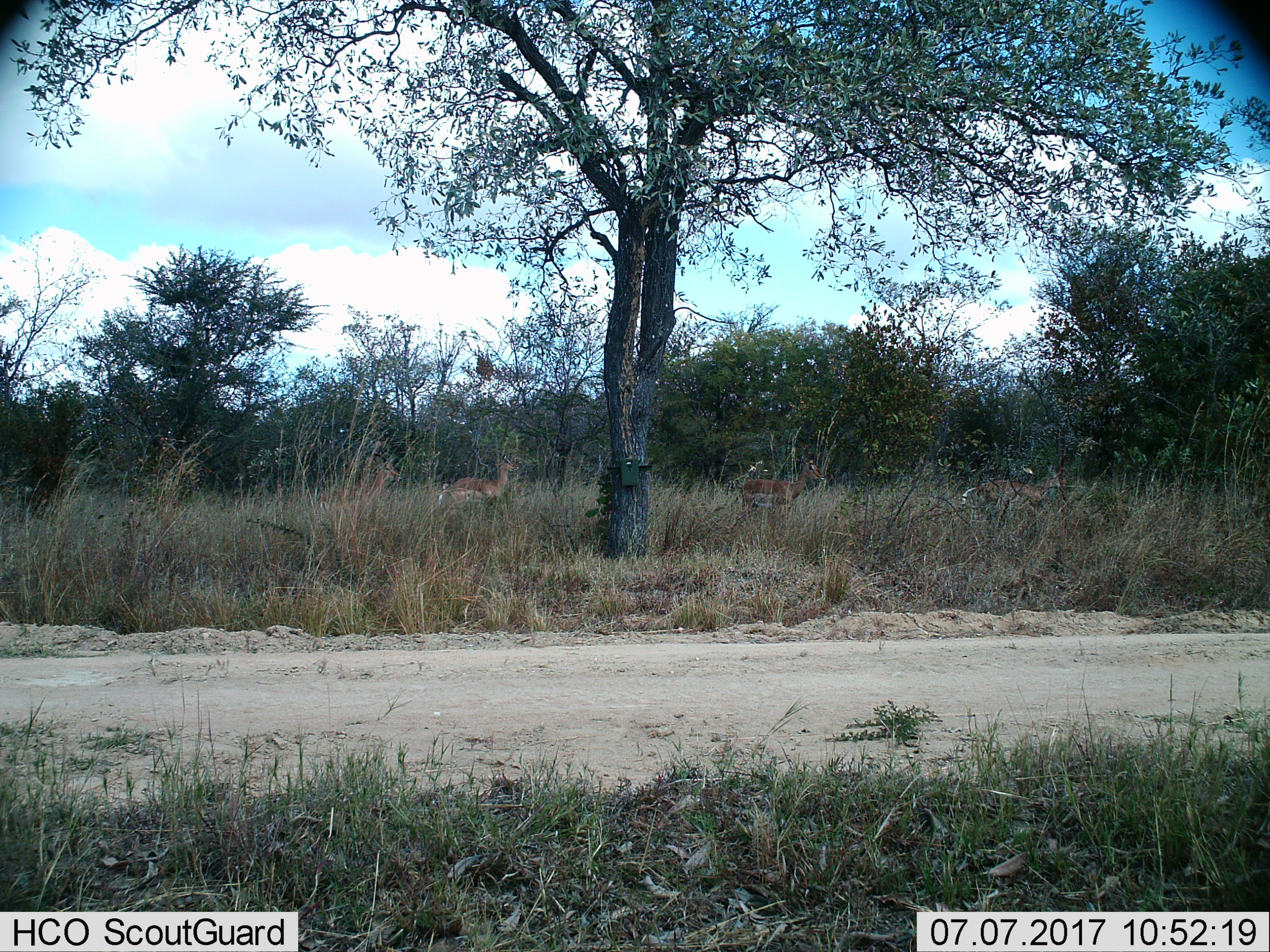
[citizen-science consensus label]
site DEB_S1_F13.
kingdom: Animalia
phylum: Chordata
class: Mammalia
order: Artiodactyla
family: Bovidae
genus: Aepyceros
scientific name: Aepyceros melampus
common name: impala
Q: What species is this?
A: Impala (Aepyceros melampus).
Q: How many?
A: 4.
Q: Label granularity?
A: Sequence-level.